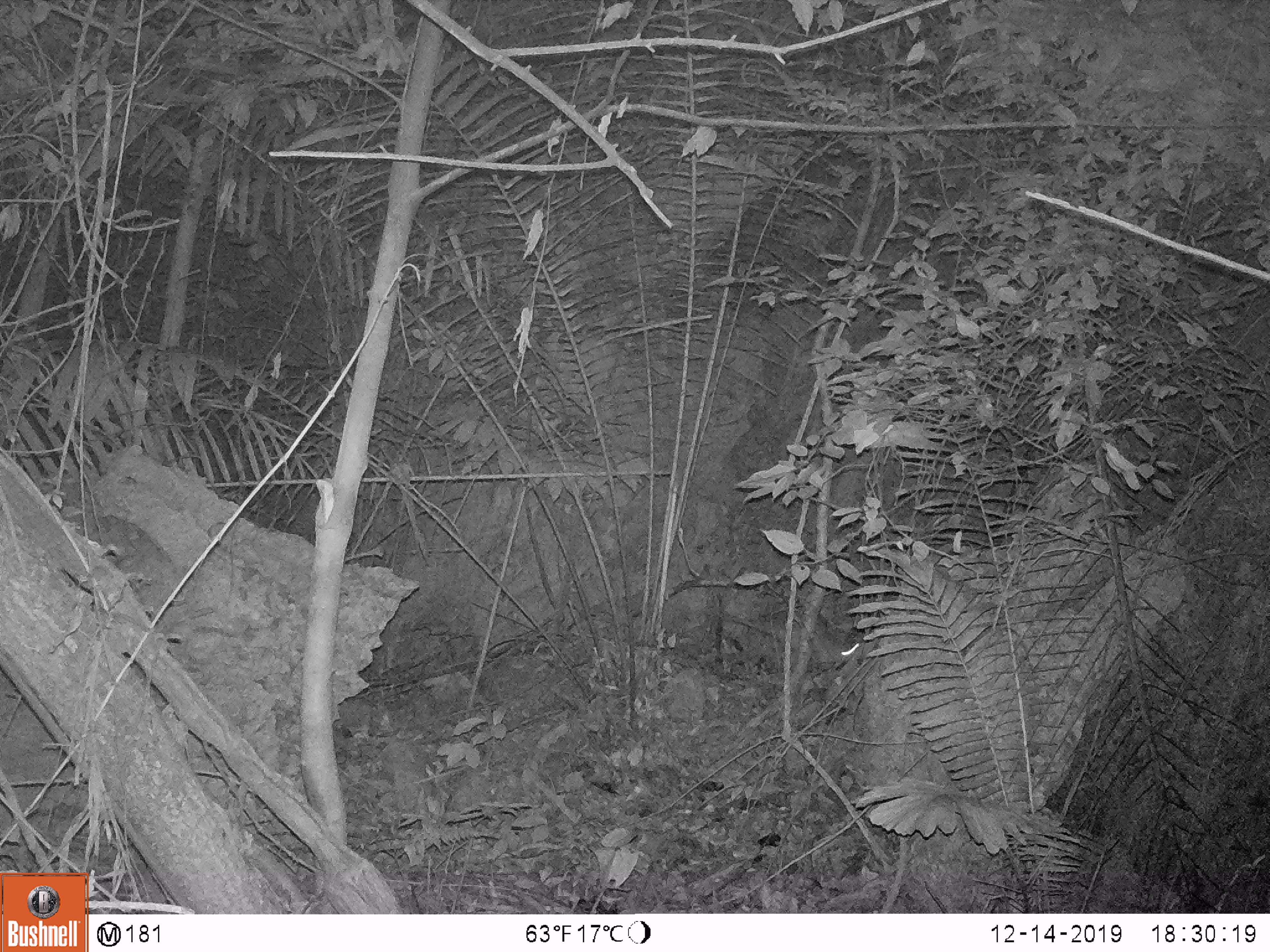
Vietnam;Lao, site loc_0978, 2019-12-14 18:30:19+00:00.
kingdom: Animalia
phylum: Chordata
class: Mammalia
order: Rodentia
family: Hystricidae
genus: Atherurus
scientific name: Atherurus macrourus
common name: asiatic brush-tailed porcupine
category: asiatic brush tailed porcupine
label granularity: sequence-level